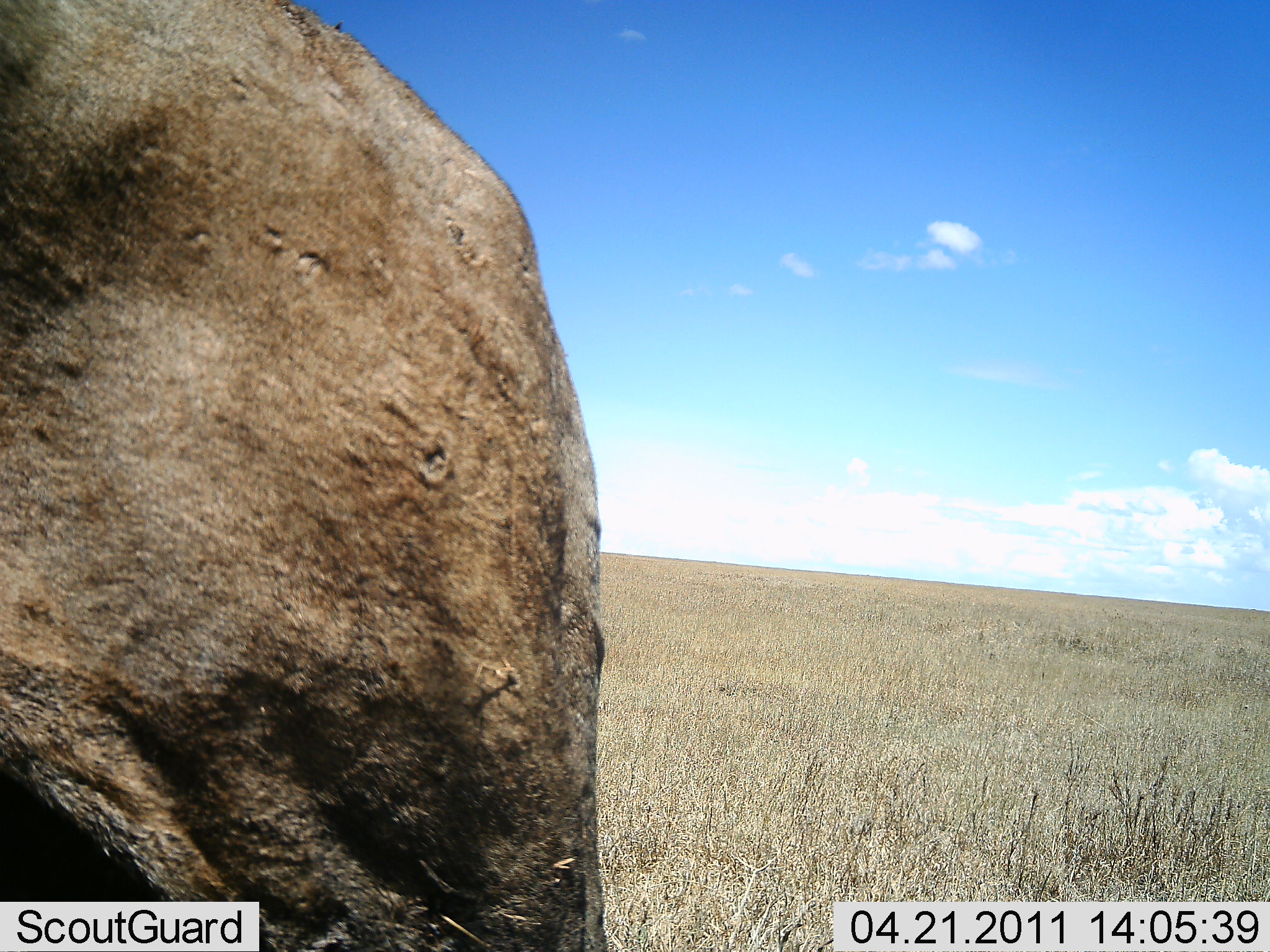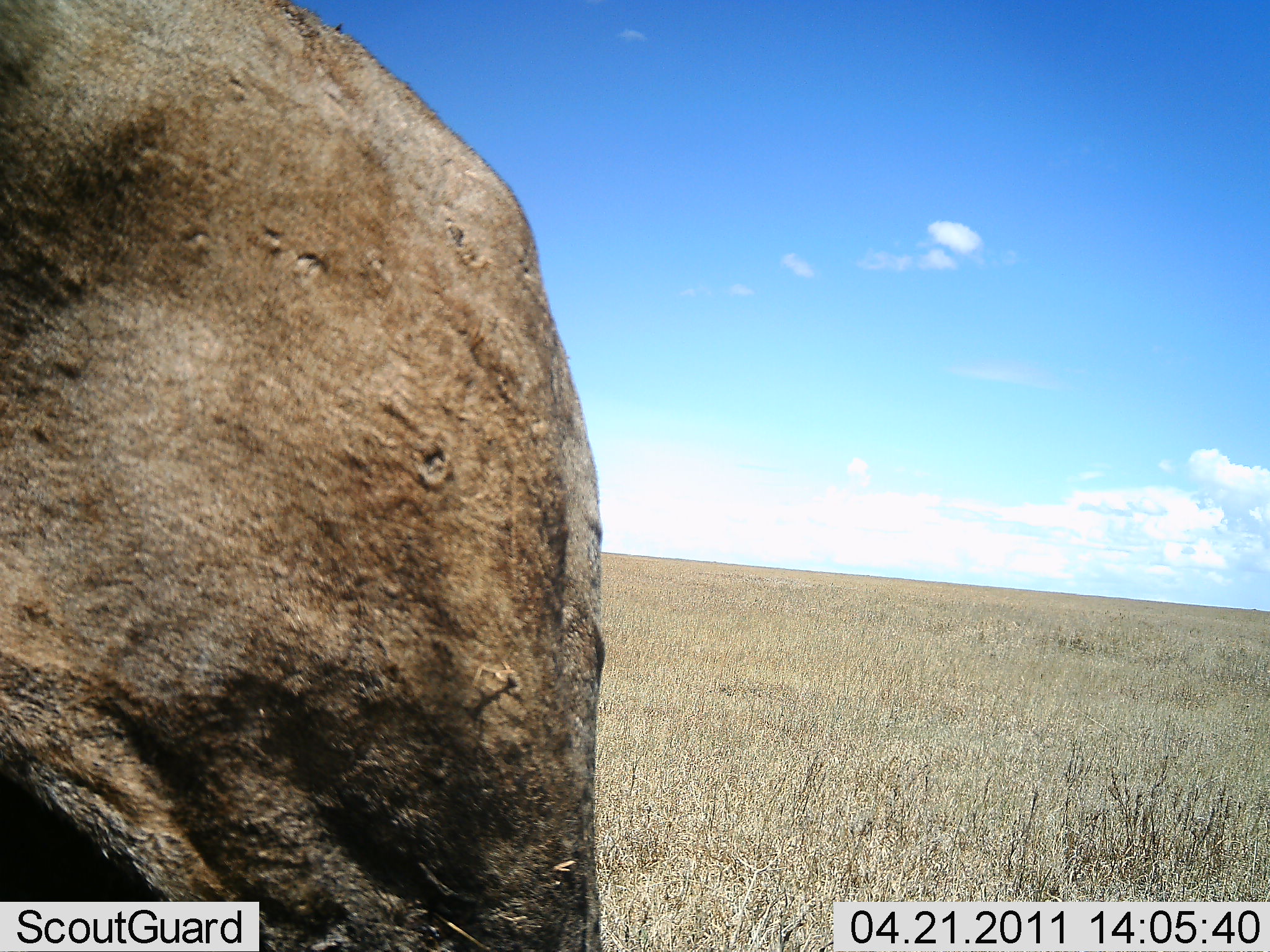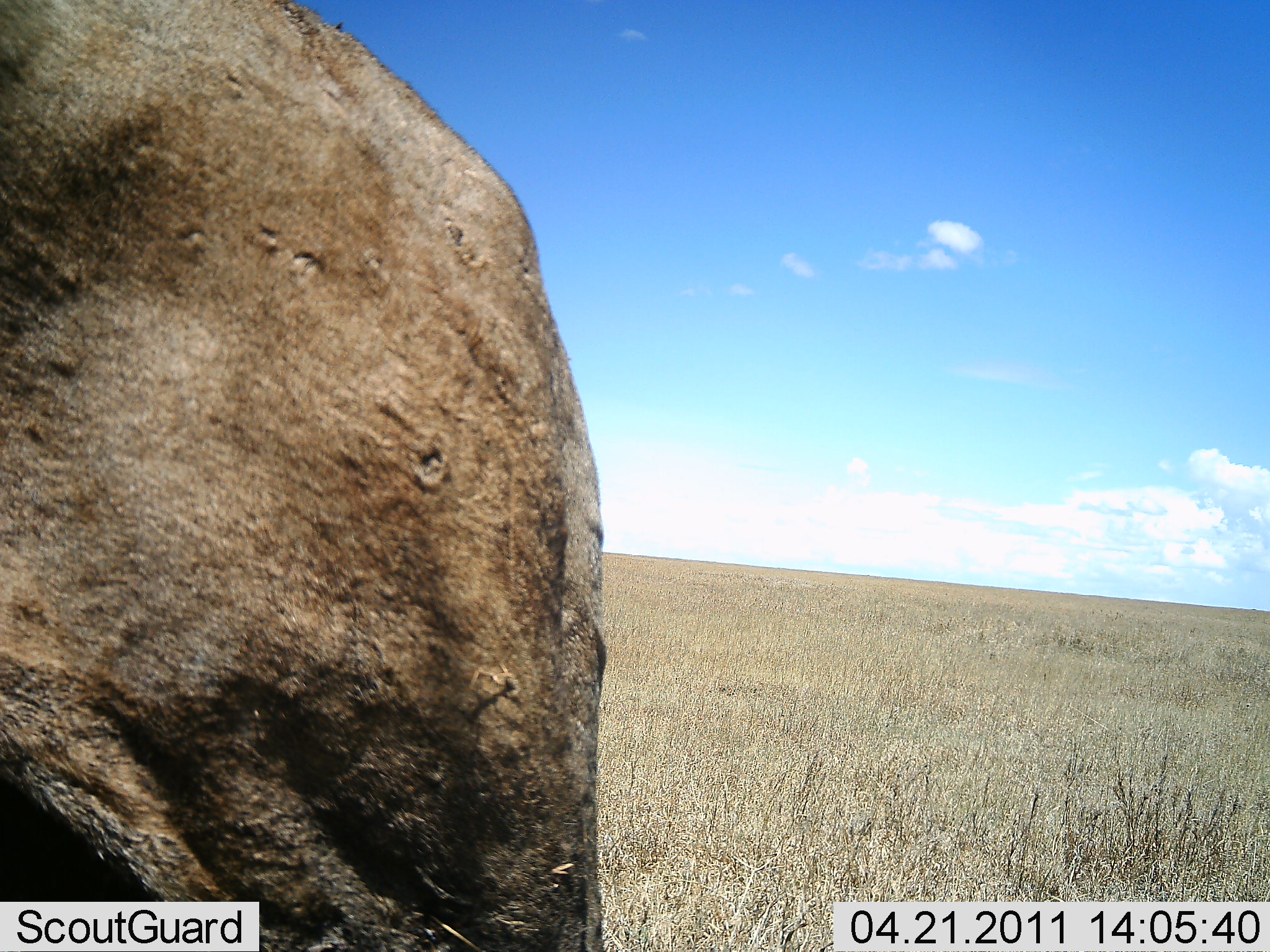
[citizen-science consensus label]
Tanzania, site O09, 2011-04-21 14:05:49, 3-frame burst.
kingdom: Animalia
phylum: Chordata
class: Mammalia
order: Artiodactyla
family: Bovidae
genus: Syncerus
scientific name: Syncerus caffer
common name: cape buffalo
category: buffalo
Buffalo (cape buffalo) (Syncerus caffer), count 1. Behavior (volunteer vote fractions): standing 100%, resting 0%, moving 0%, interacting 0%. Young present (vote fraction): 0%. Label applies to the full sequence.